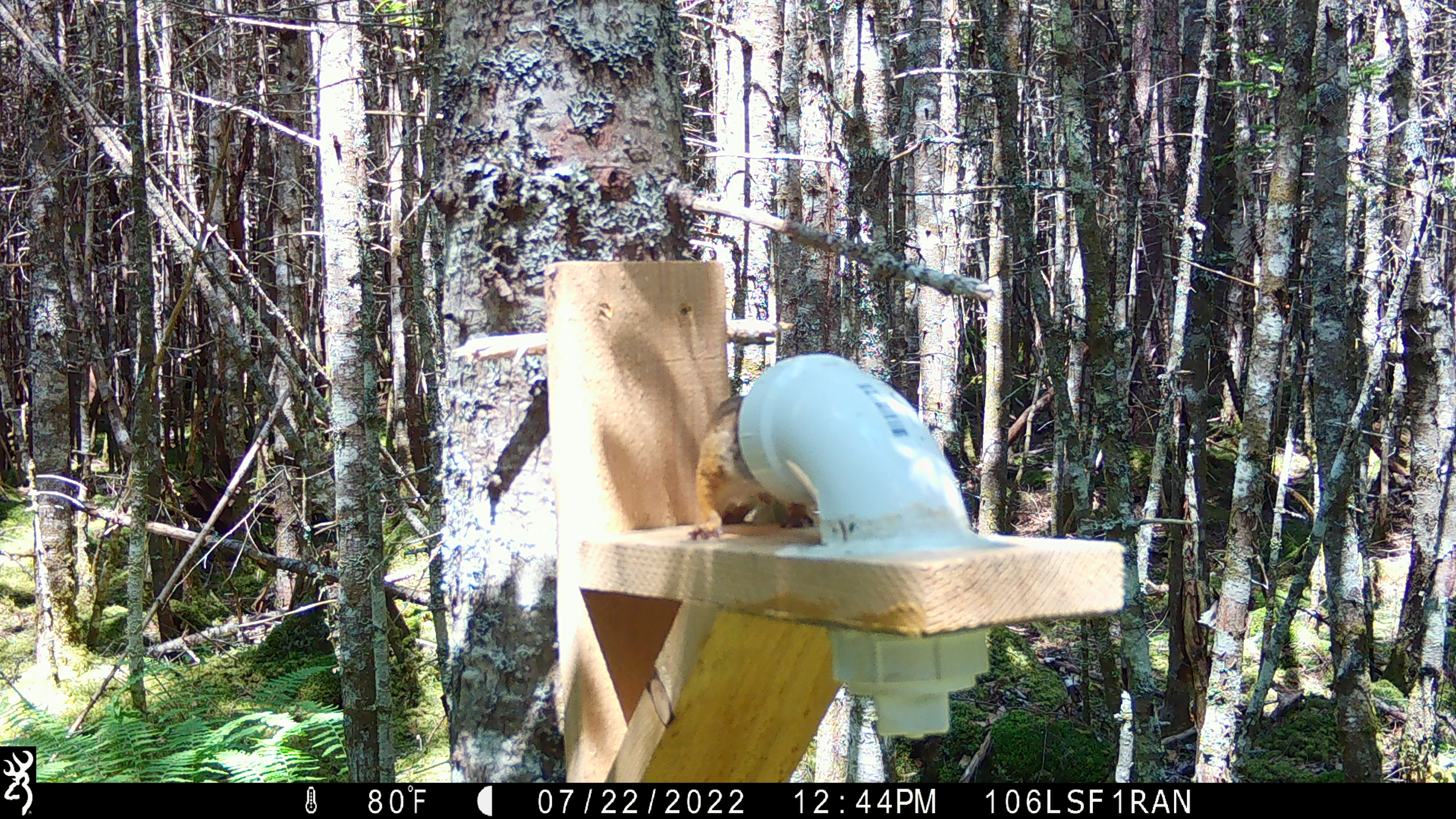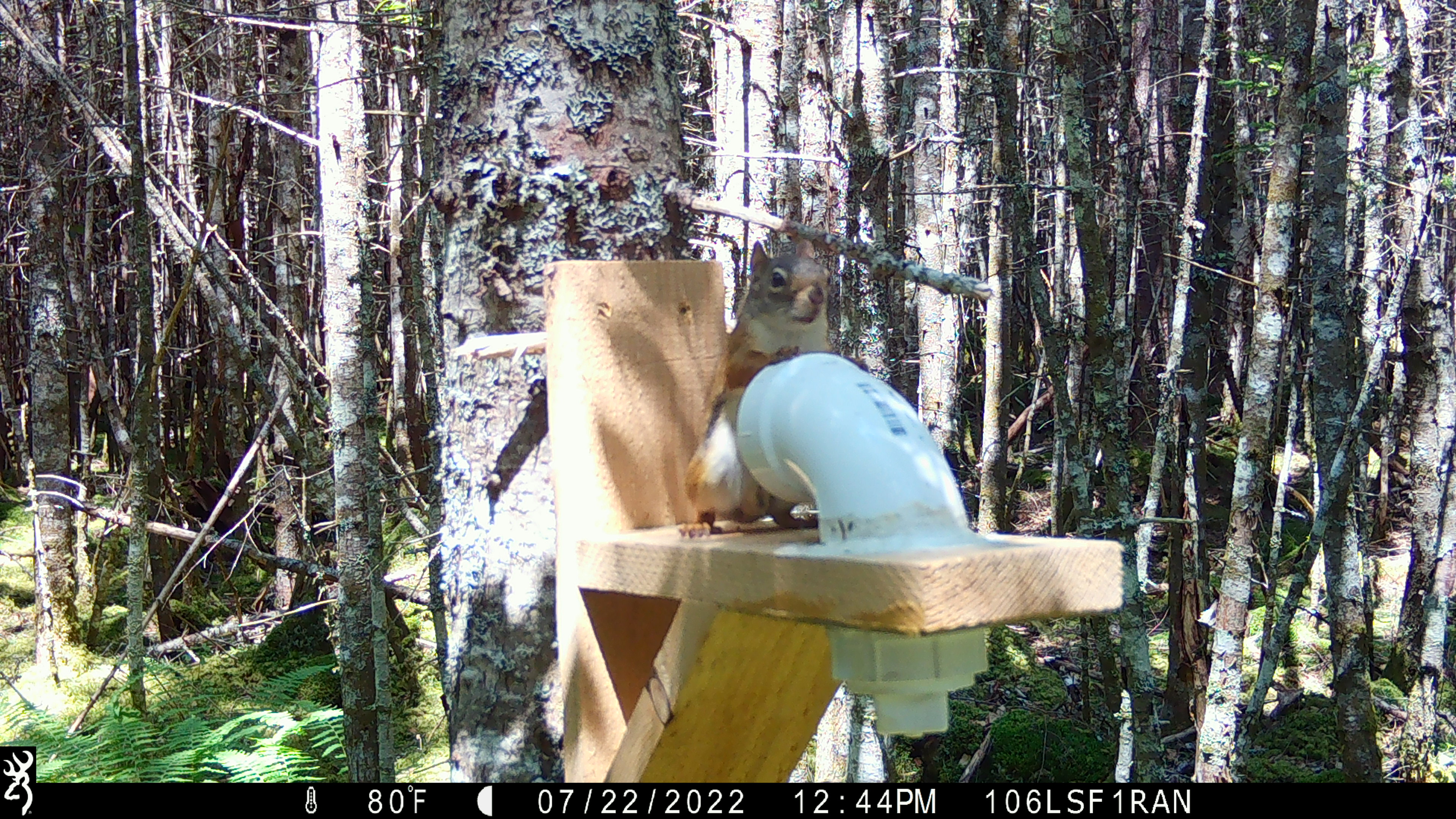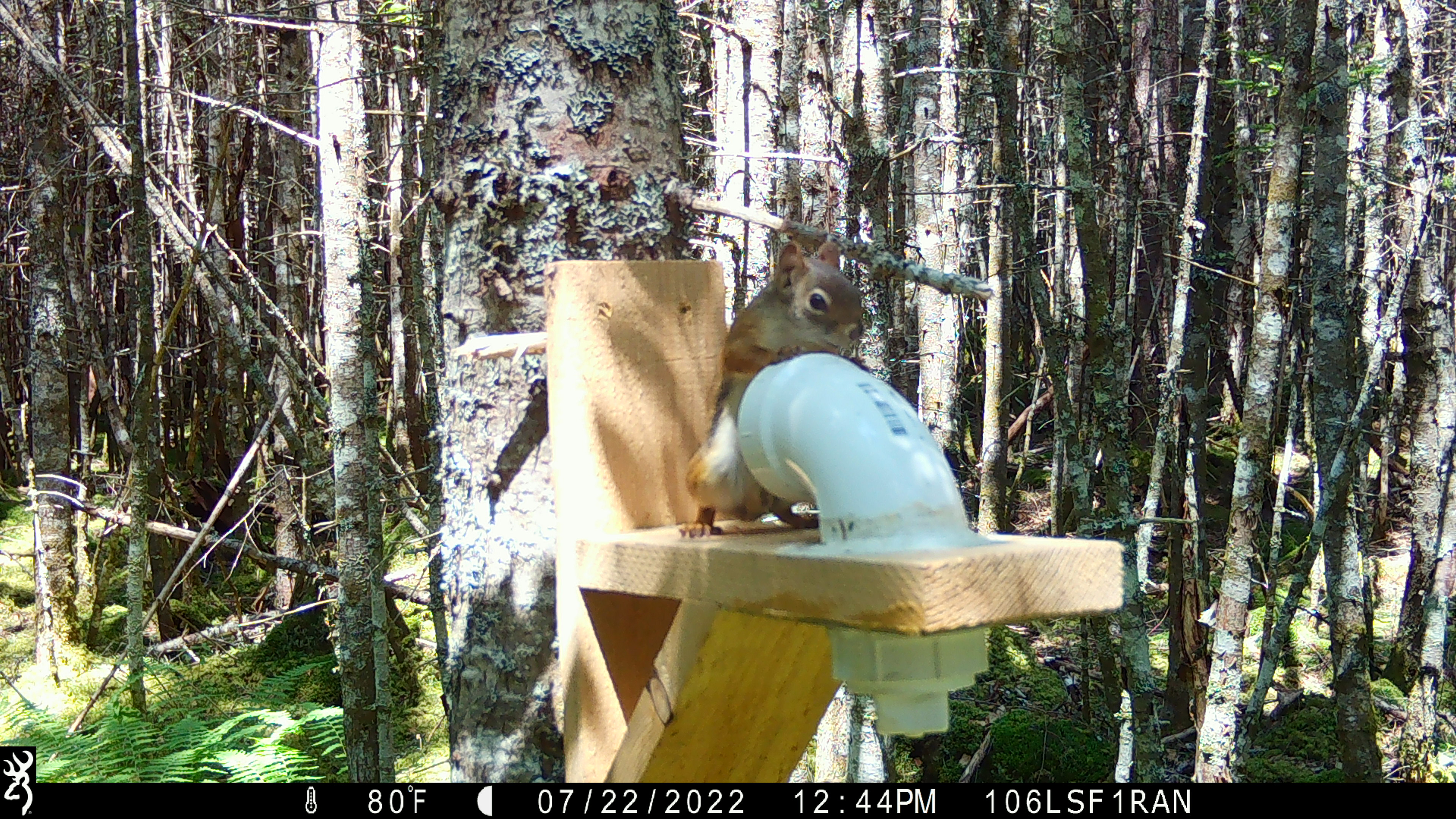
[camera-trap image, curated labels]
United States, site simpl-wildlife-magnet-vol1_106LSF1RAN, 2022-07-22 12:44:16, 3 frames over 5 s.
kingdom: Animalia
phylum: Chordata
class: Mammalia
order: Rodentia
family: Sciuridae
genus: Tamiasciurus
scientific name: Tamiasciurus hudsonicus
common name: red squirrel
Red squirrel (Tamiasciurus hudsonicus).